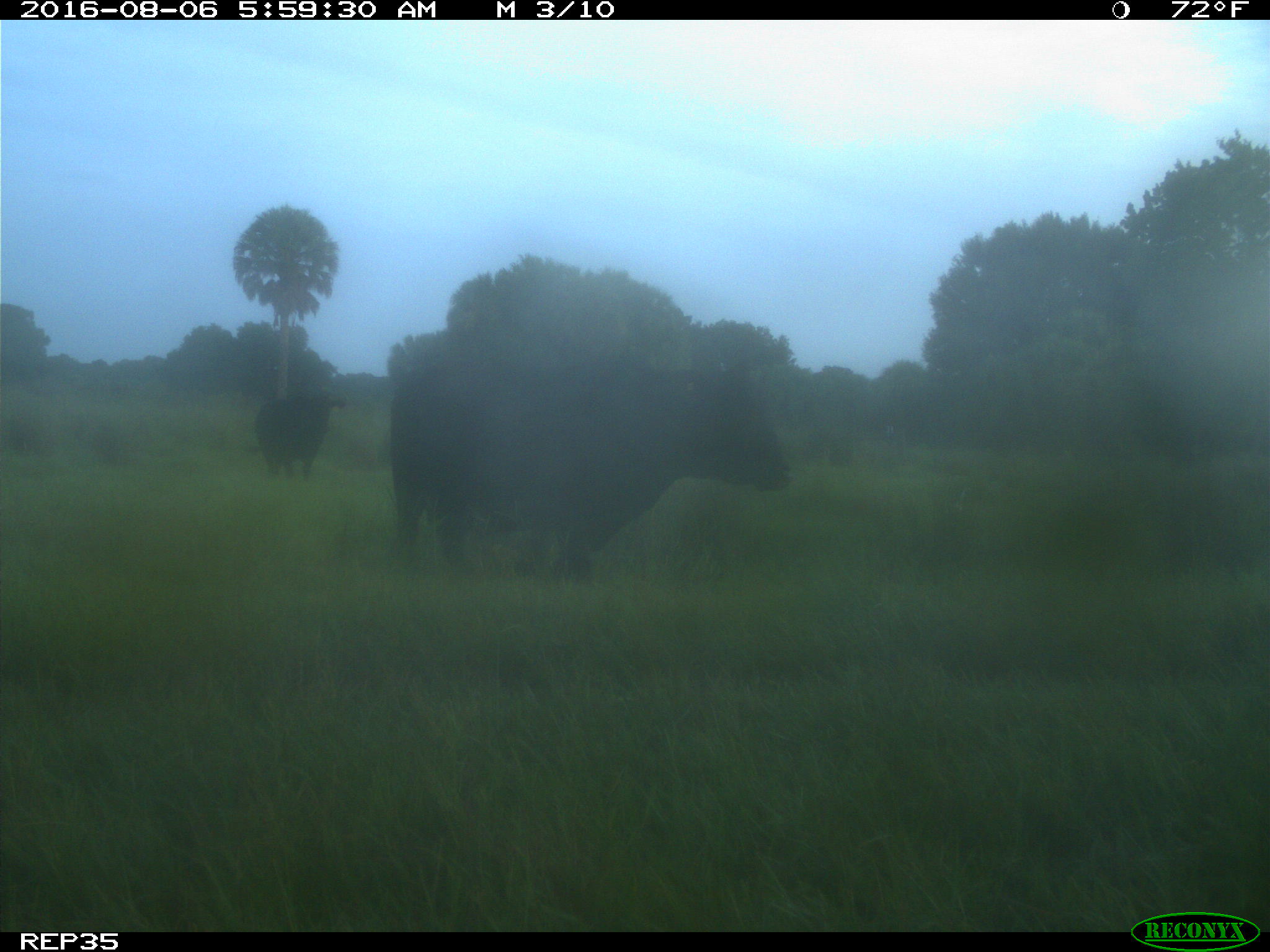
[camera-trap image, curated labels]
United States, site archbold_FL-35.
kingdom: Animalia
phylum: Chordata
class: Mammalia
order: Artiodactyla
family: Bovidae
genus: Bos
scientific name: Bos taurus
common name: domestic cow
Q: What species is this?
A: Bos taurus (domestic cow).